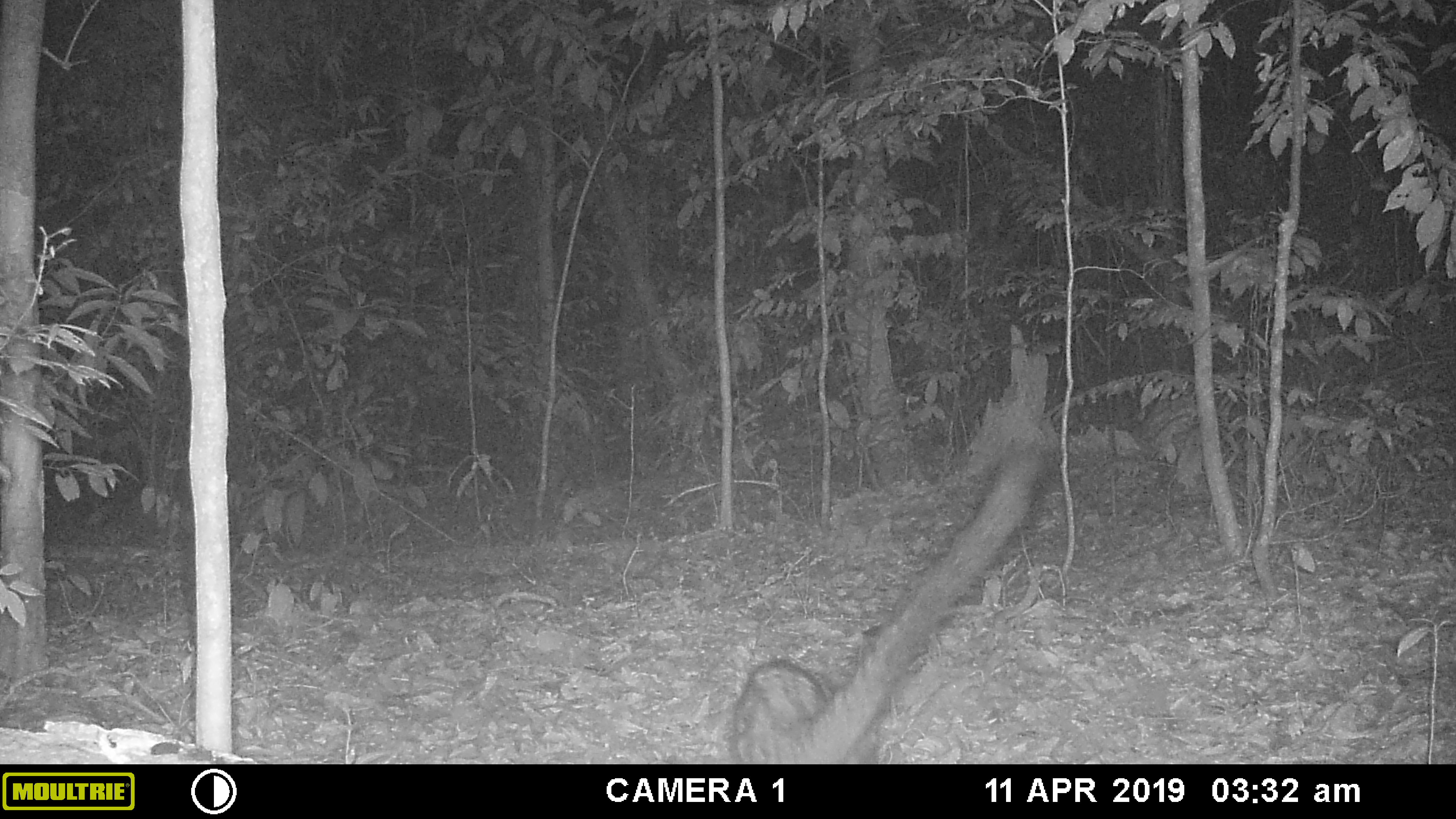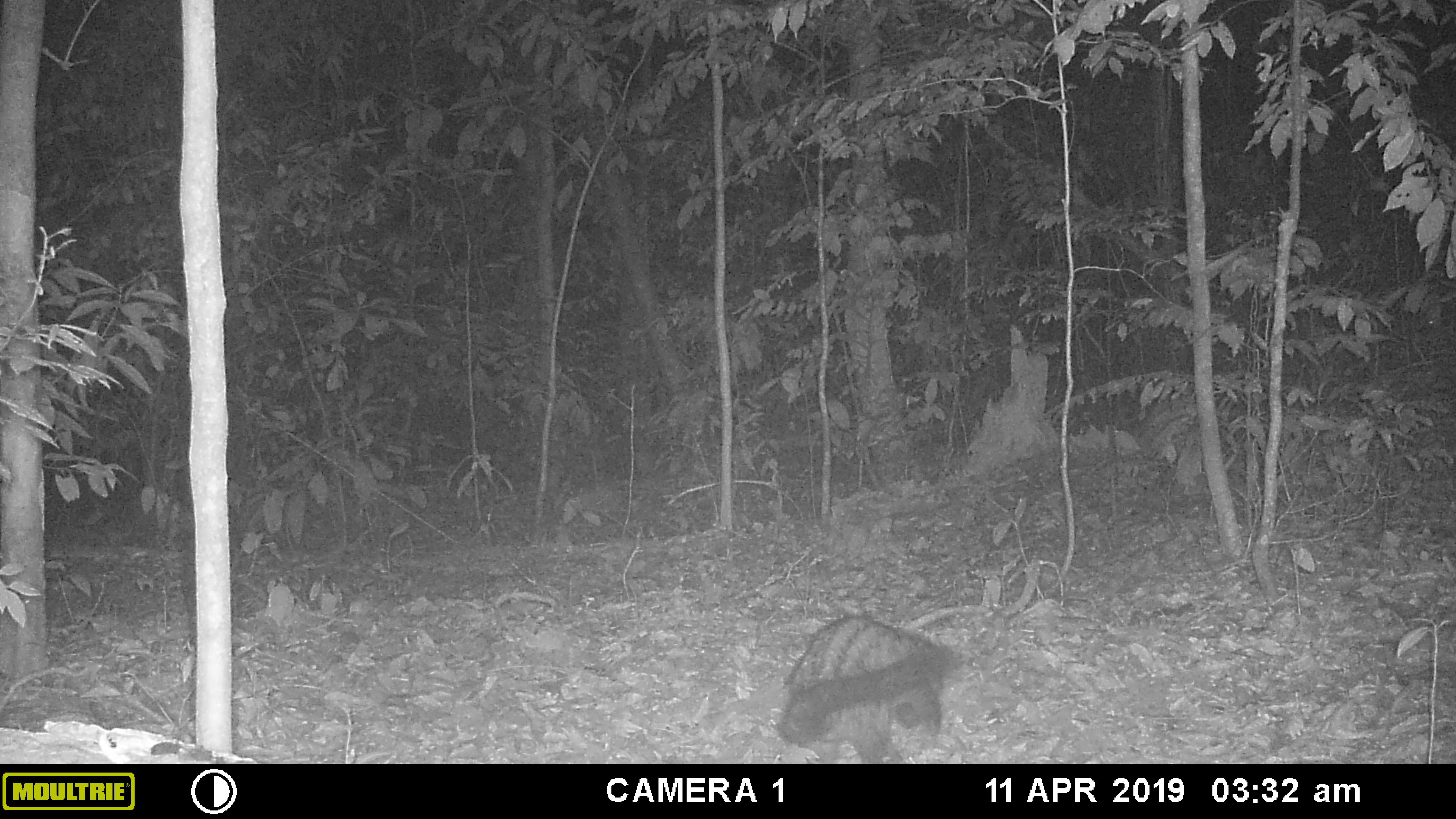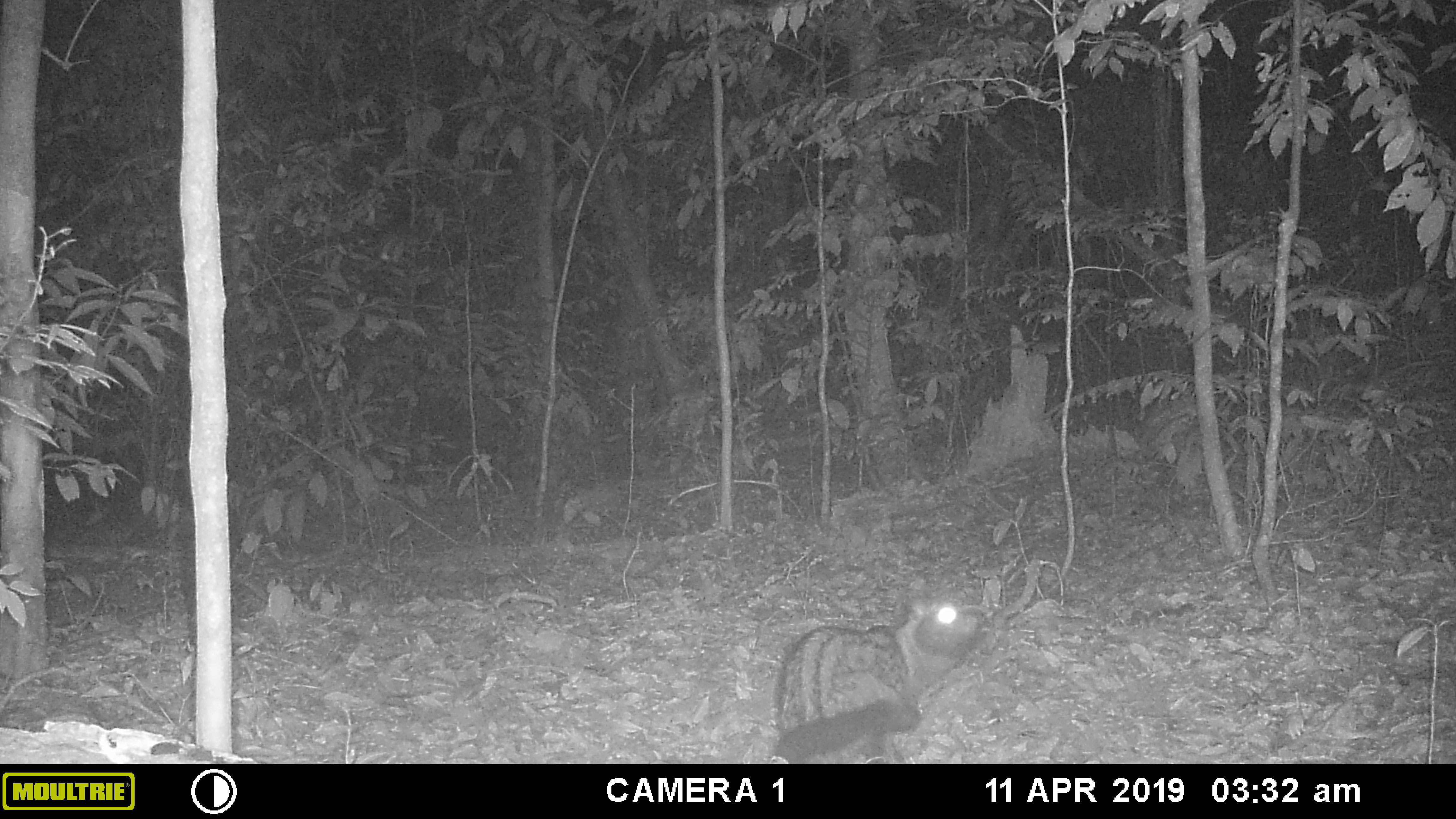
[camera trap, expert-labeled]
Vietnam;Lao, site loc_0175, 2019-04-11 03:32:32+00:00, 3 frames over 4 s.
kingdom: Animalia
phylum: Chordata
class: Mammalia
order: Carnivora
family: Viverridae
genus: Paradoxurus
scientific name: Paradoxurus hermaphroditus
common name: common palm civet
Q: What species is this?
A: Common palm civet (Paradoxurus hermaphroditus).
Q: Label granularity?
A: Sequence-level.